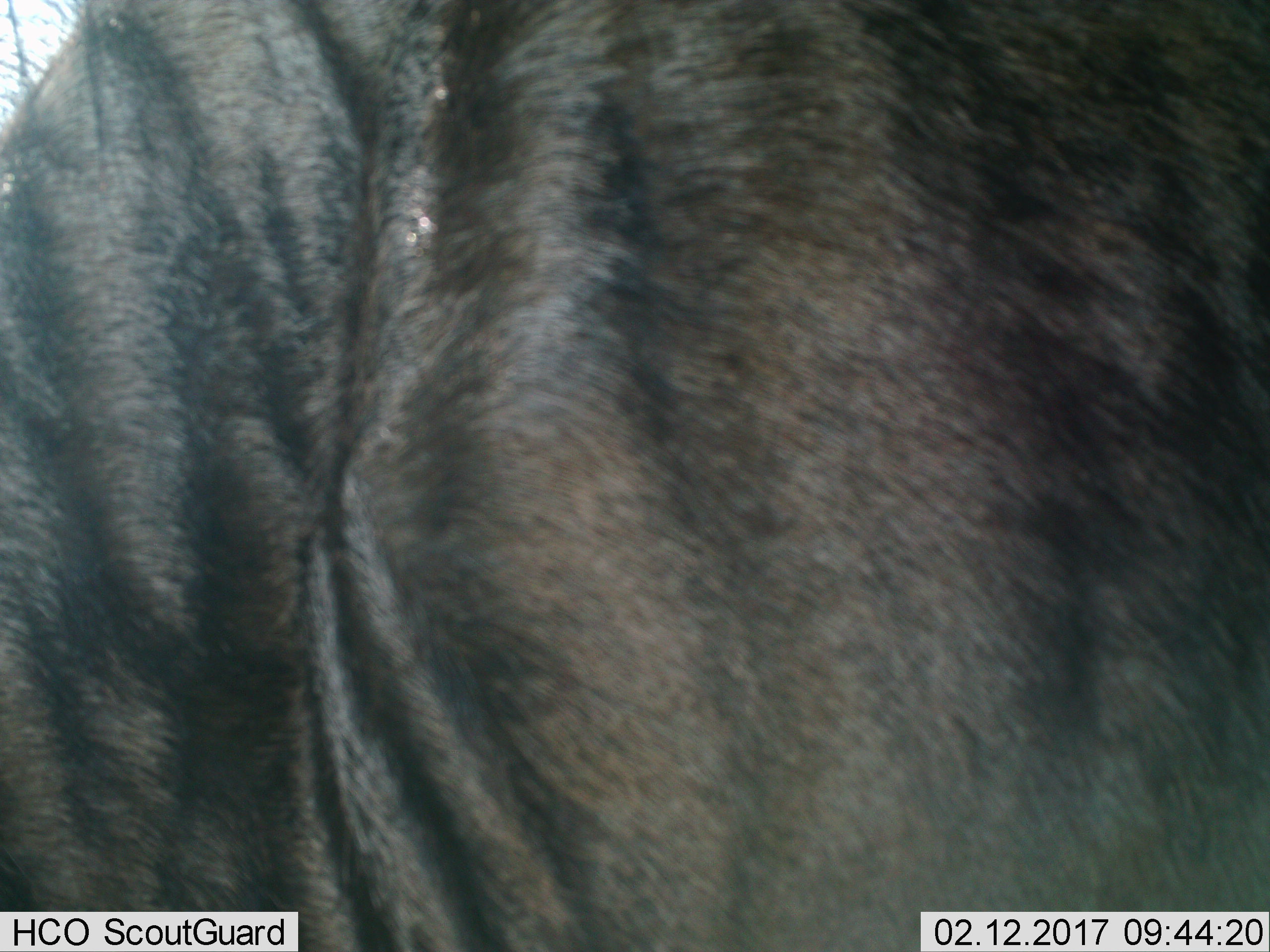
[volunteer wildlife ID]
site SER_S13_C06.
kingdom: Animalia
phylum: Chordata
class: Mammalia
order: Artiodactyla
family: Bovidae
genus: Connochaetes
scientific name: Connochaetes taurinus taurinus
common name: blue wildebeest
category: wildebeestblue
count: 1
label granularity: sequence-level